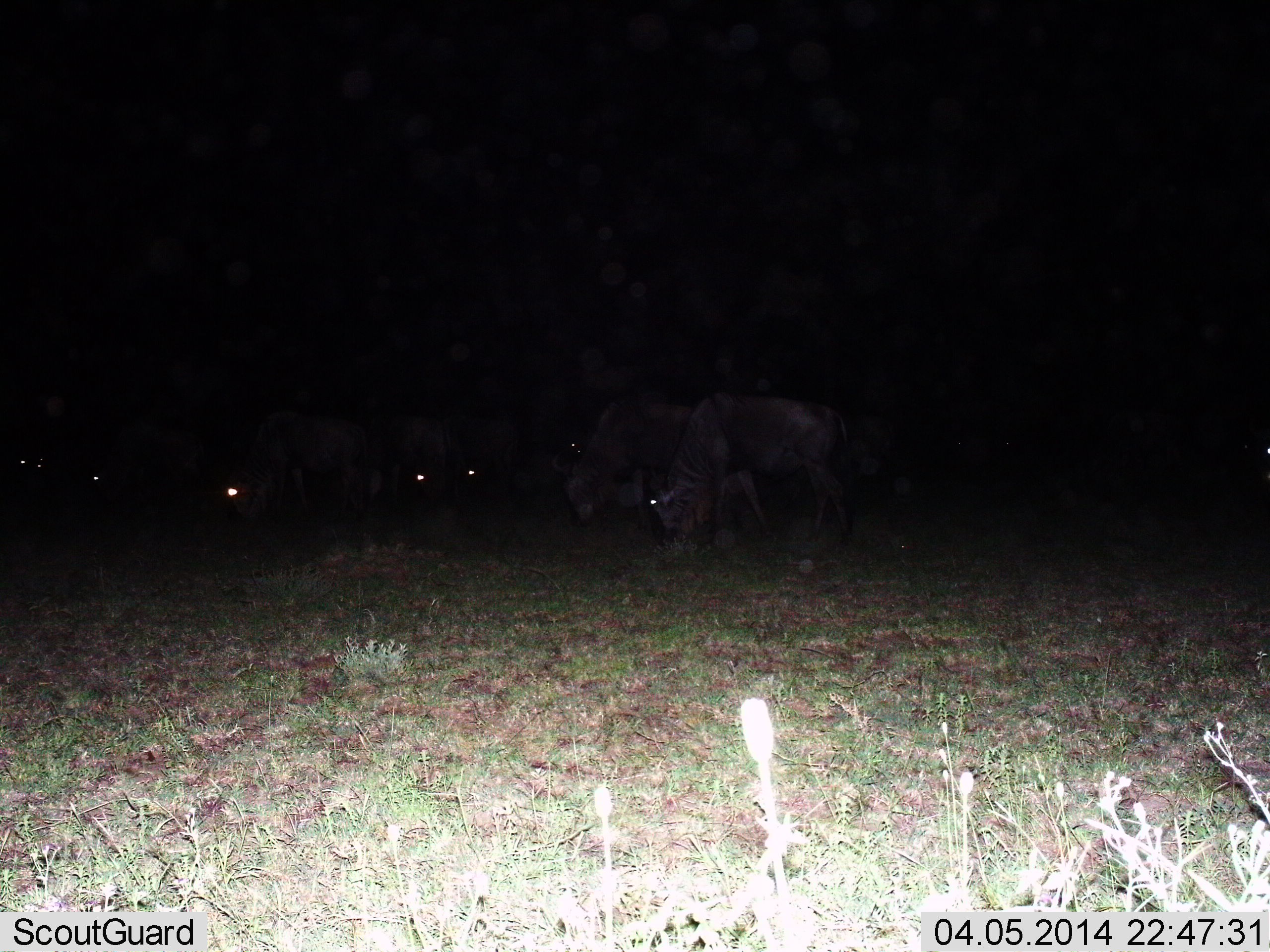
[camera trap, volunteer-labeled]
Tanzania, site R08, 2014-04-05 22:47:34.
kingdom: Animalia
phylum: Chordata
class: Mammalia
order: Artiodactyla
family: Bovidae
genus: Connochaetes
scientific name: Connochaetes taurinus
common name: blue wildebeest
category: wildebeest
Wildebeest (blue wildebeest) (Connochaetes taurinus), count 7. Behavior (volunteer vote fractions): standing 41%, resting 0%, moving 8%, interacting 0%. Young present (vote fraction): 2%. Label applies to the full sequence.